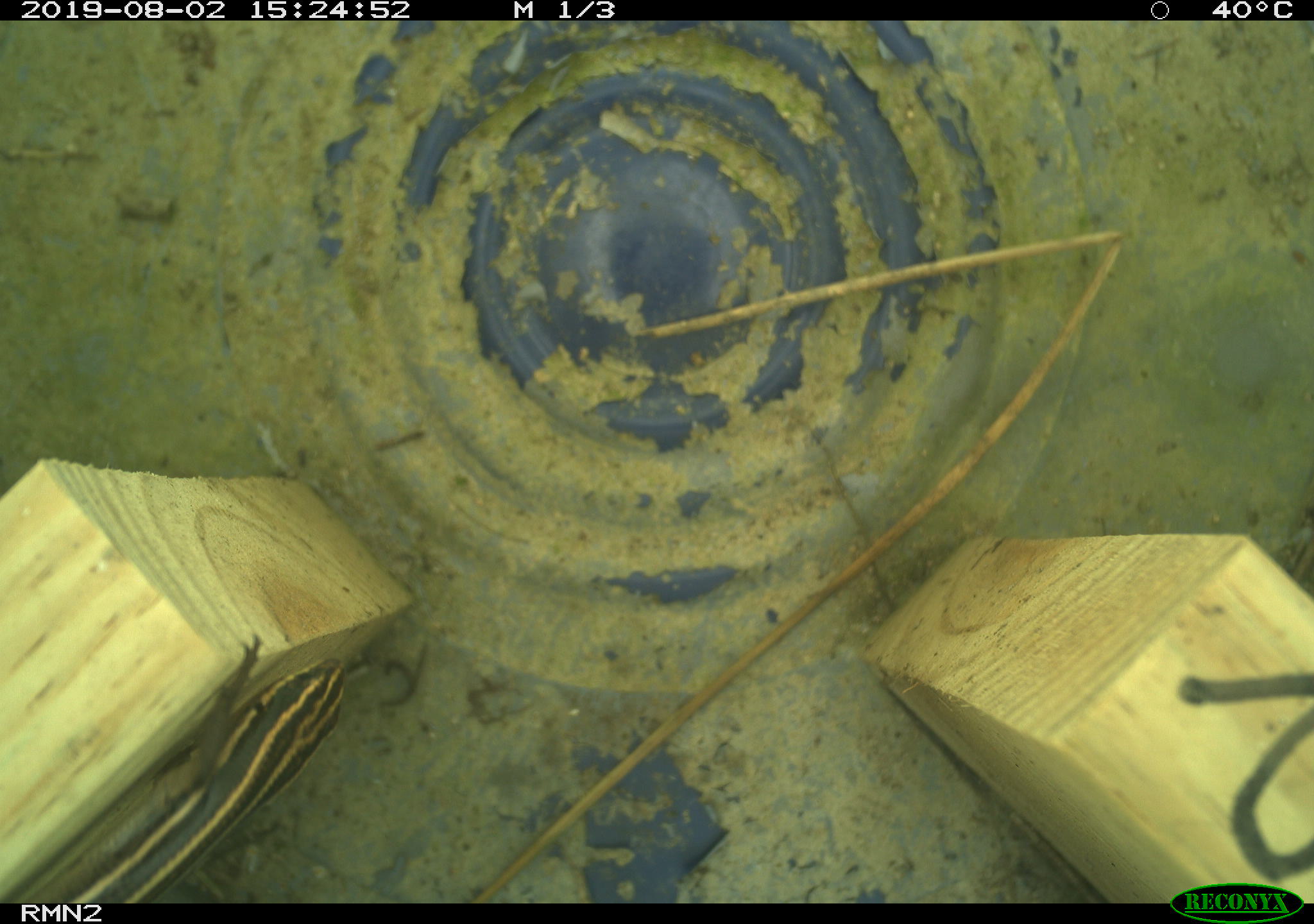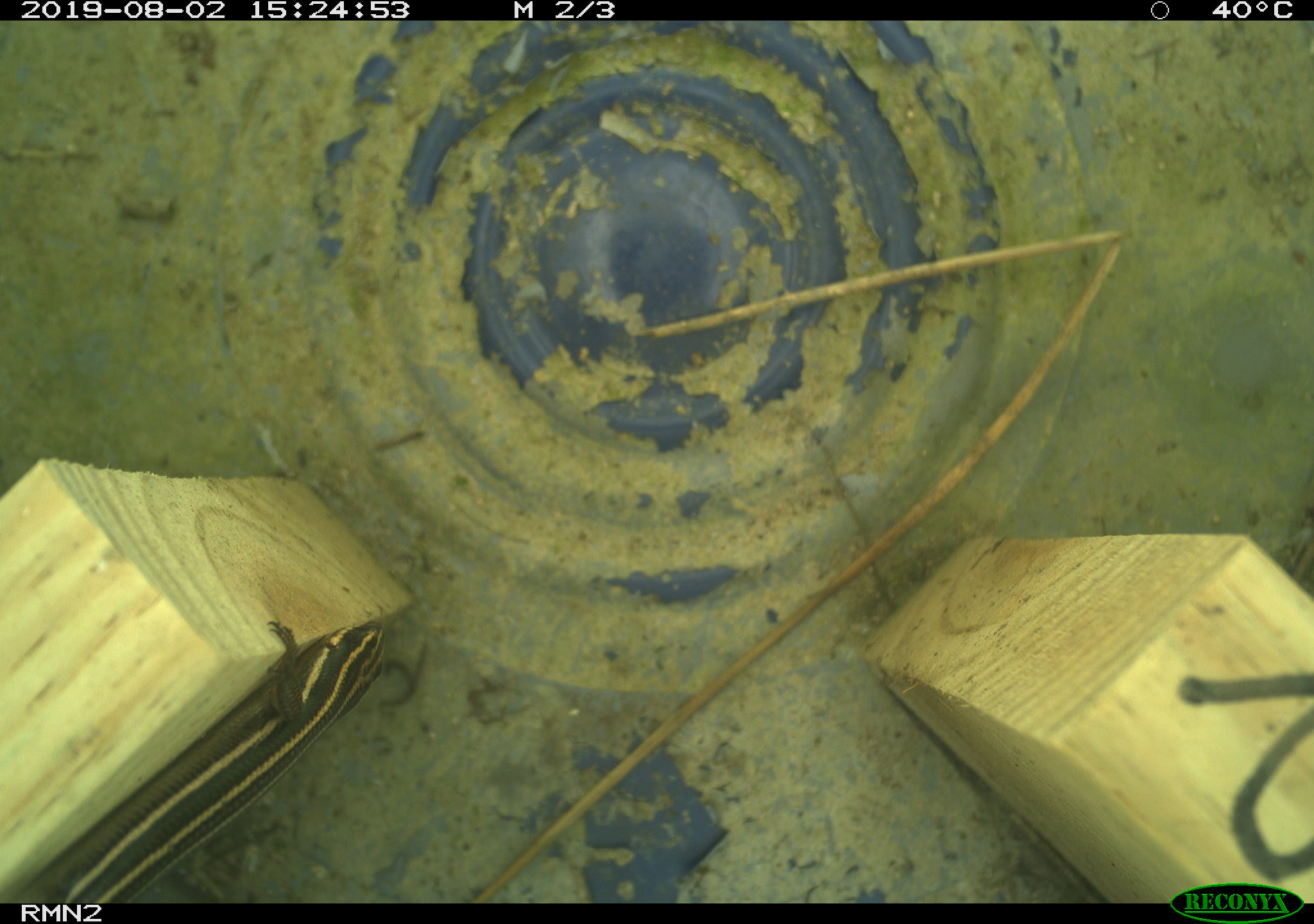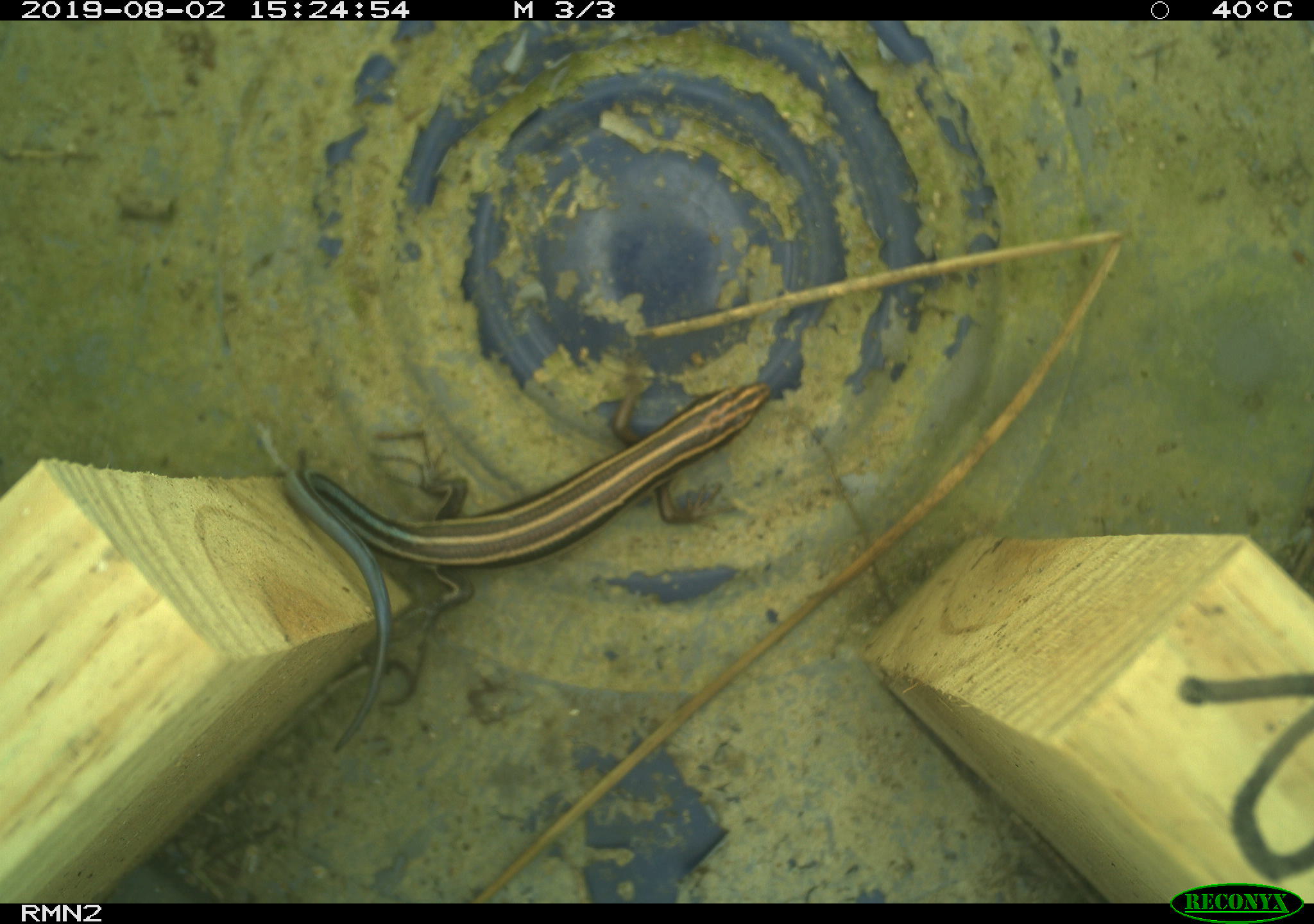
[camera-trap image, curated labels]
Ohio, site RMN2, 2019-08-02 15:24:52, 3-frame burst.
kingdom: Animalia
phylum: Chordata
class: Reptilia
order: Squamata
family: Scincidae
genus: Plestiodon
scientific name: Plestiodon fasciatus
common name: common five-lined skink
Common five-lined skink (Plestiodon fasciatus).